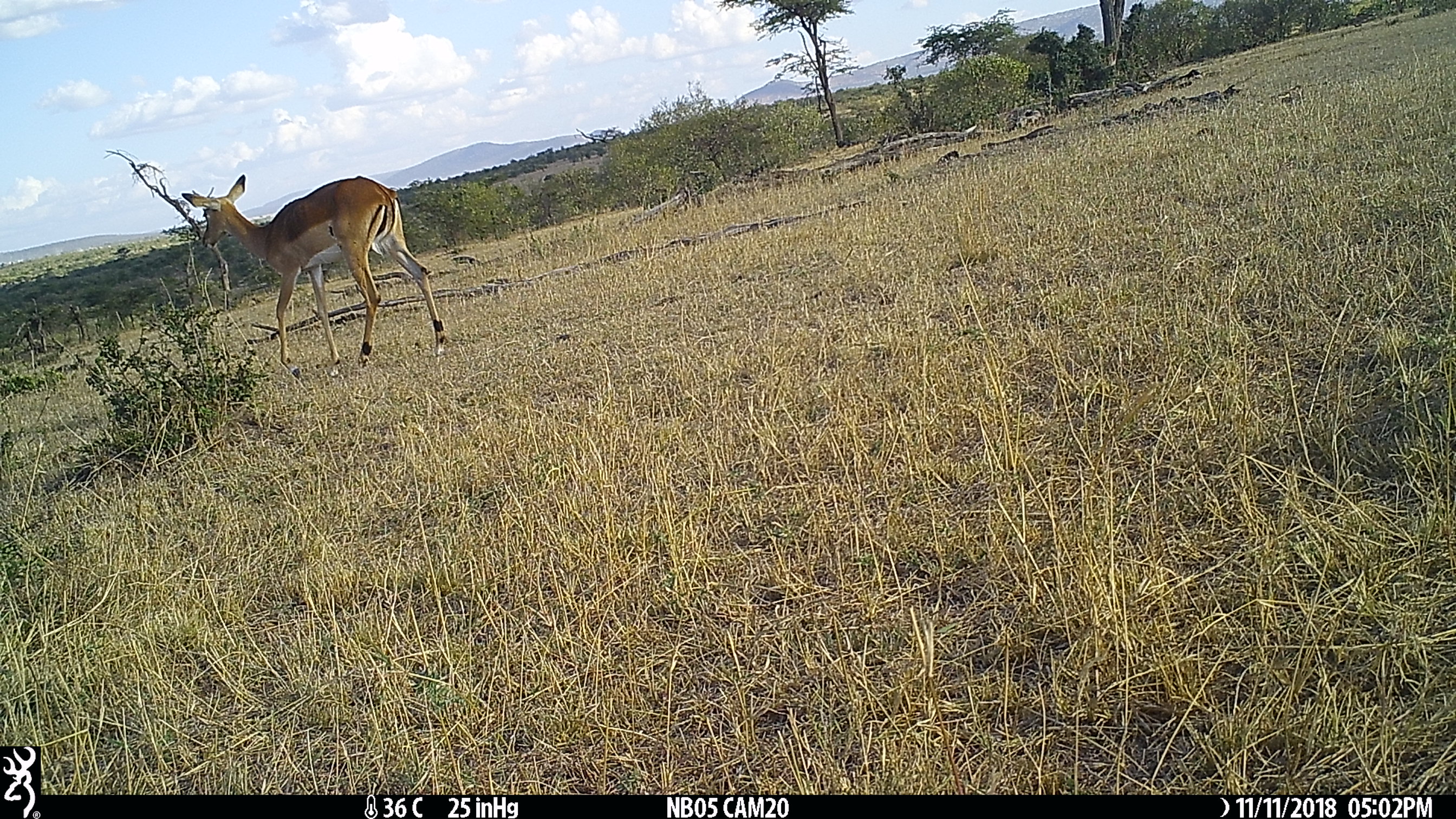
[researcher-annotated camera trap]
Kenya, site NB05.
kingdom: Animalia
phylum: Chordata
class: Mammalia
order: Artiodactyla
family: Bovidae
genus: Aepyceros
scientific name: Aepyceros melampus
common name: impala